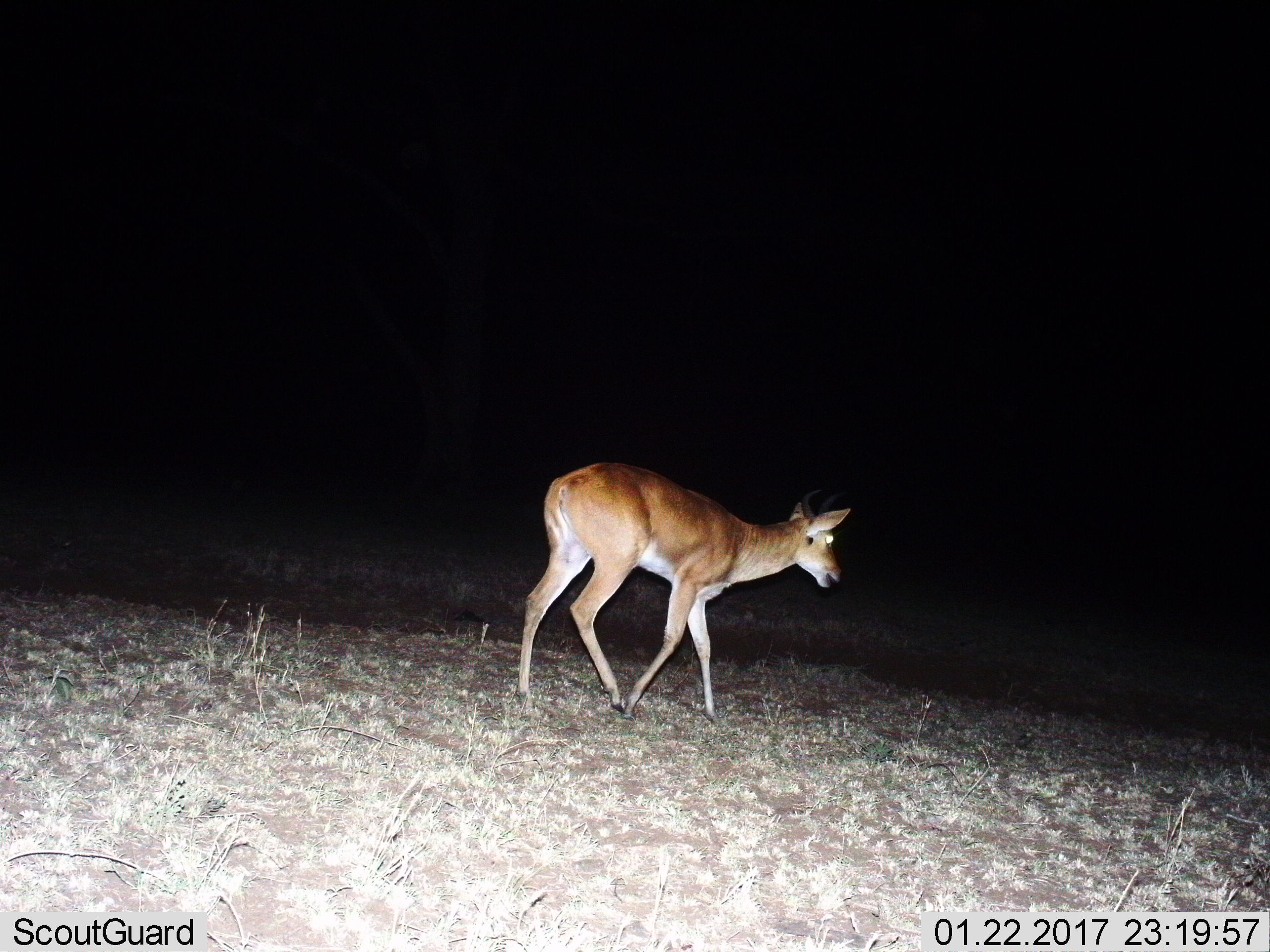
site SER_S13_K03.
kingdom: Animalia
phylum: Chordata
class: Mammalia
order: Artiodactyla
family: Bovidae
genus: Redunca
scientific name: Redunca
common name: reedbuck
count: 1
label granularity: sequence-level